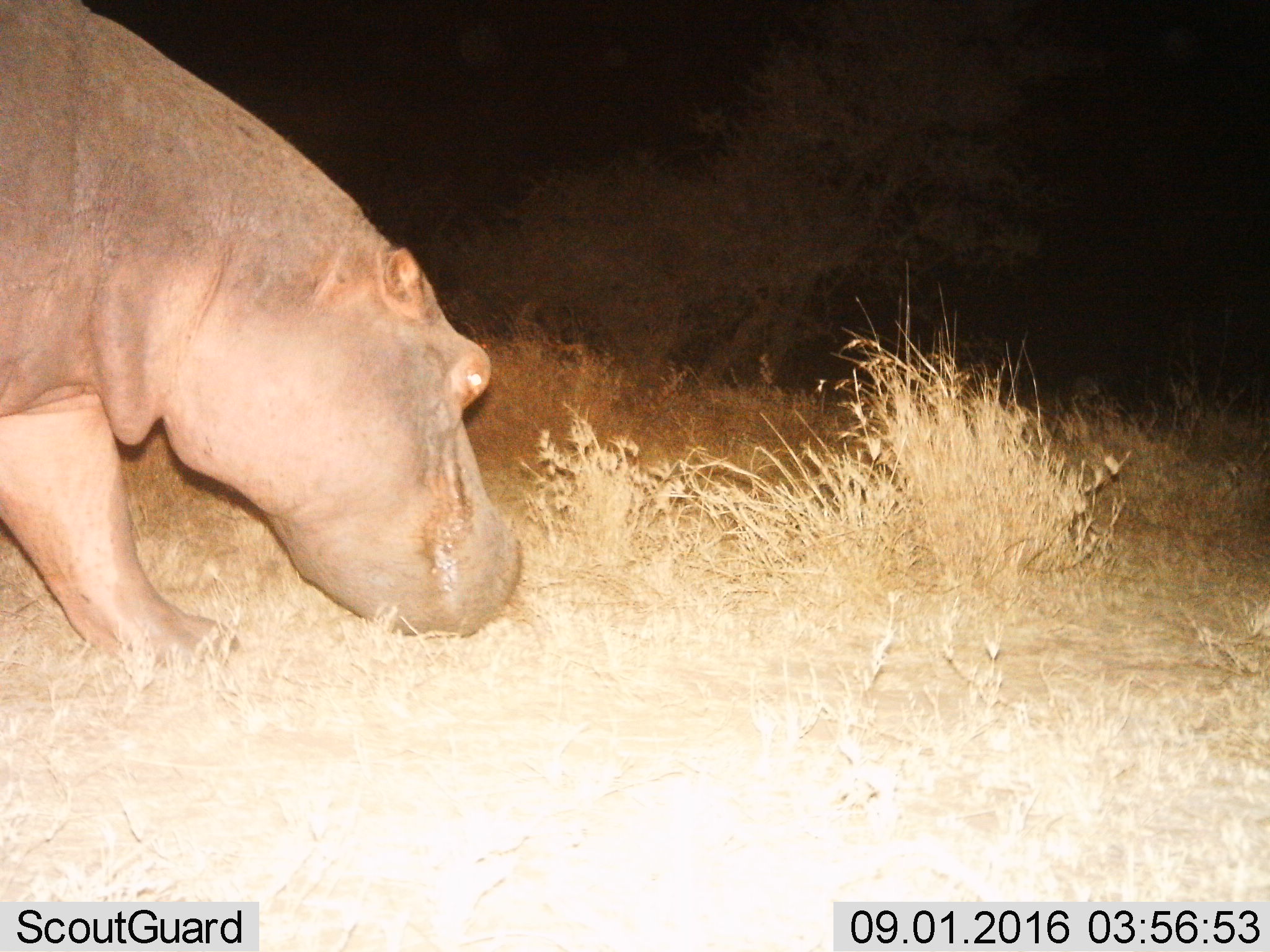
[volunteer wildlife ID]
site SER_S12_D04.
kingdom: Animalia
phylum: Chordata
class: Mammalia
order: Artiodactyla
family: Hippopotamidae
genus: Hippopotamus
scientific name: Hippopotamus amphibius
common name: hippopotamus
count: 1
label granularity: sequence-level